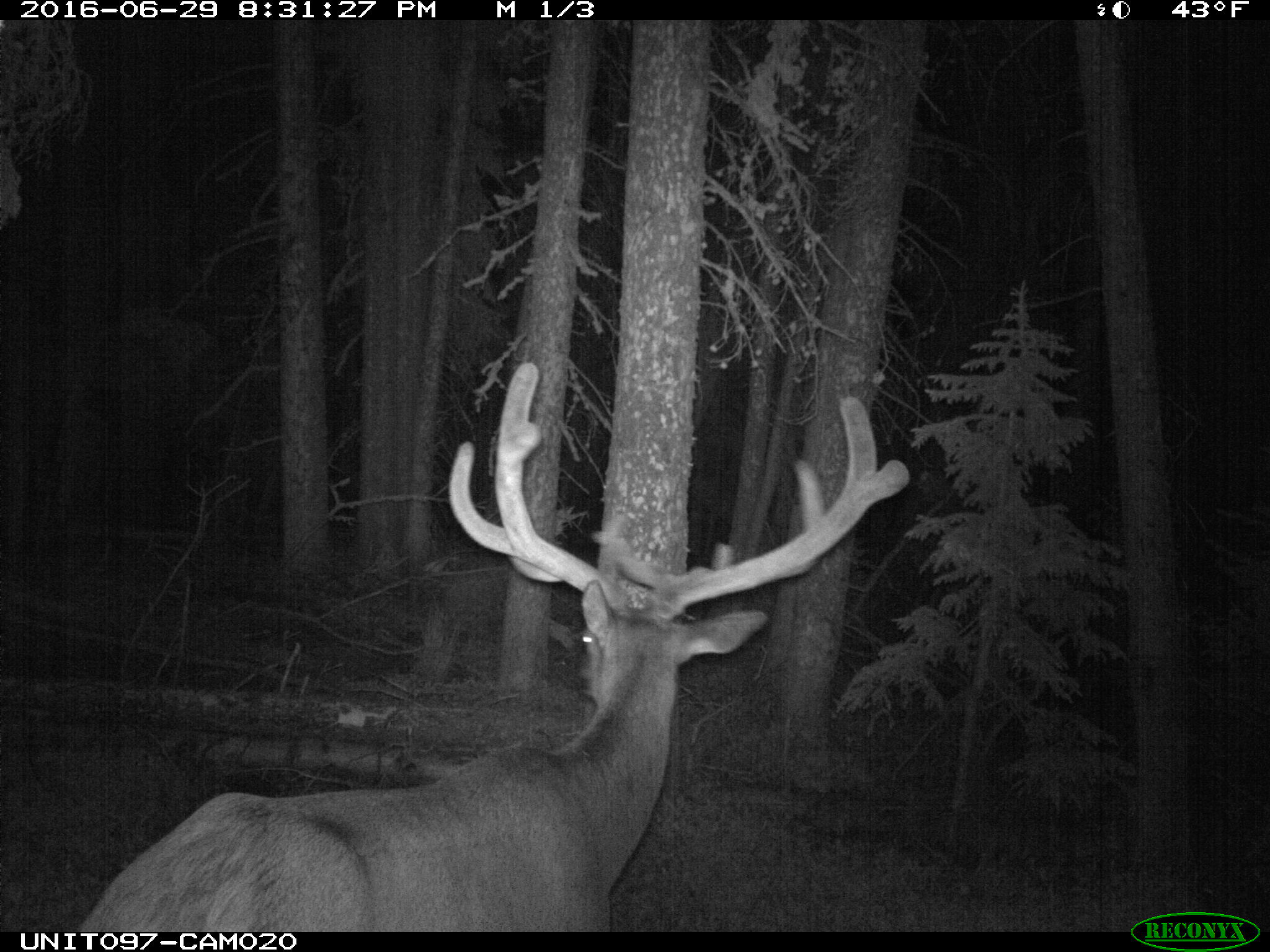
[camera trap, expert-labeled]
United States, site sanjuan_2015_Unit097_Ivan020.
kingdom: Animalia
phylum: Chordata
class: Mammalia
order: Artiodactyla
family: Cervidae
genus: Cervus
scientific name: Cervus elaphus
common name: red deer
Cervus elaphus (red deer).